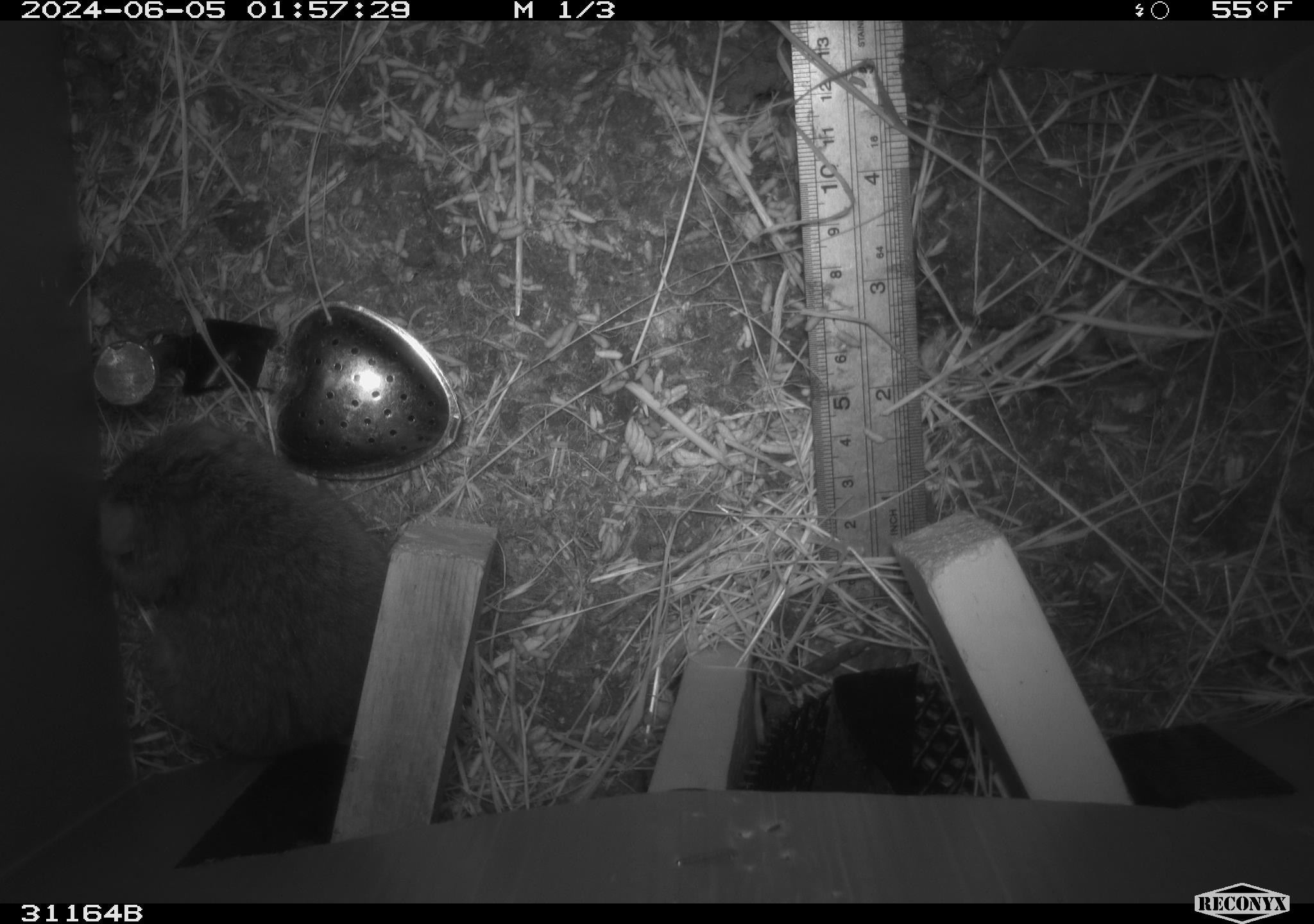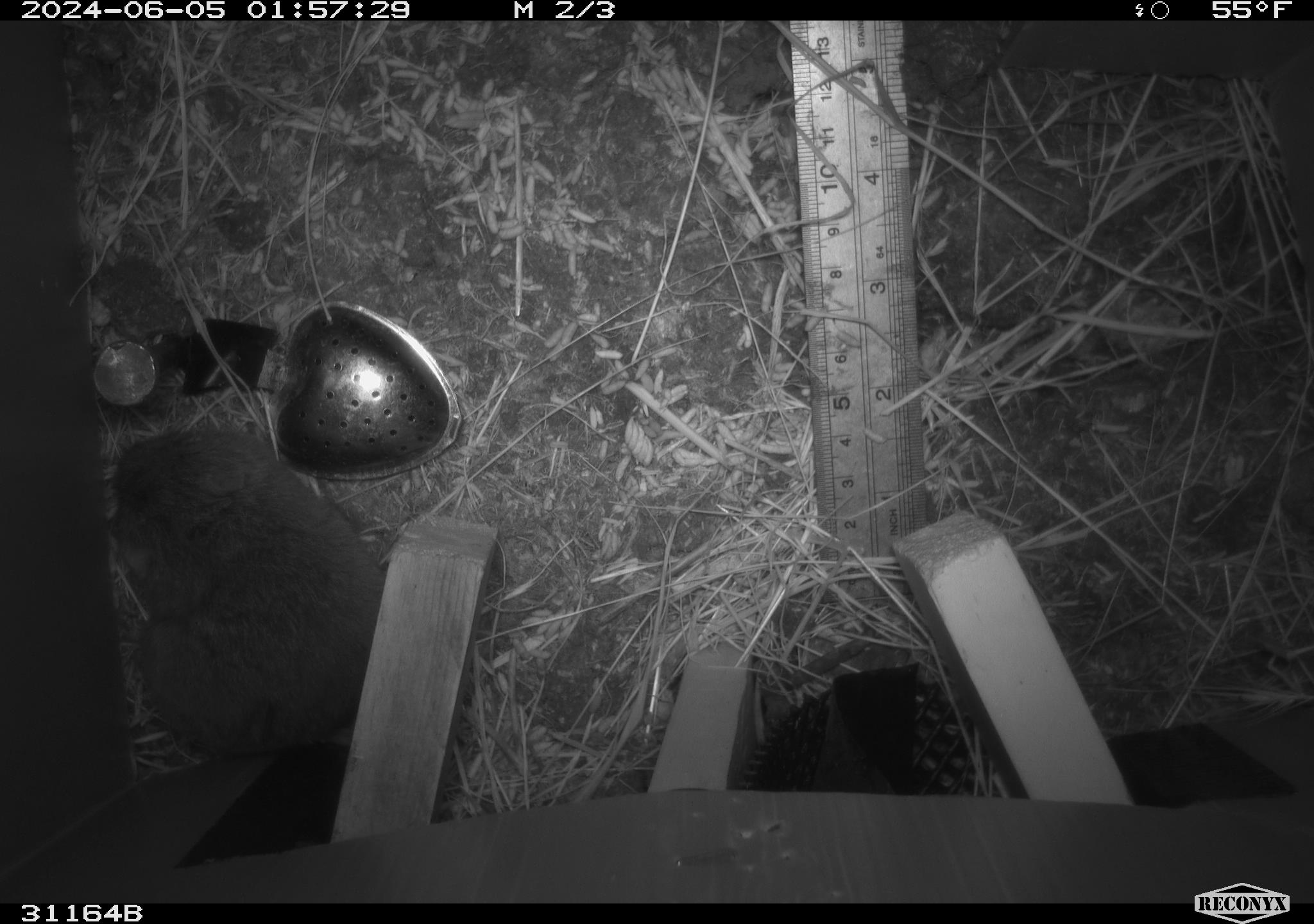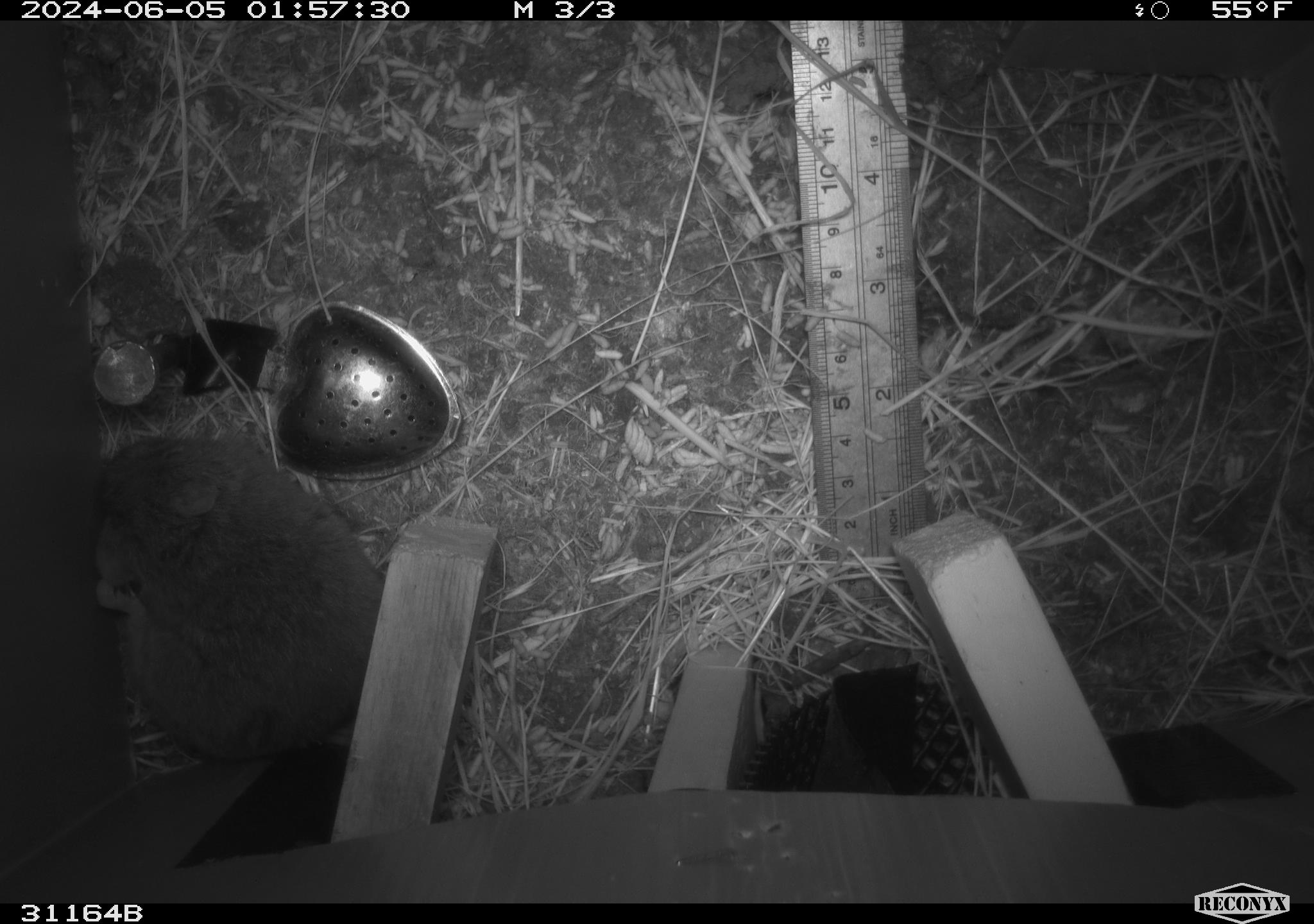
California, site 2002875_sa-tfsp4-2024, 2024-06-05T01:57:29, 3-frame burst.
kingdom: Animalia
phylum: Chordata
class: Mammalia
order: Rodentia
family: Cricetidae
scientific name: Arvicolinae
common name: voles, lemmings, and muskrats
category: arvicolinae subfamily